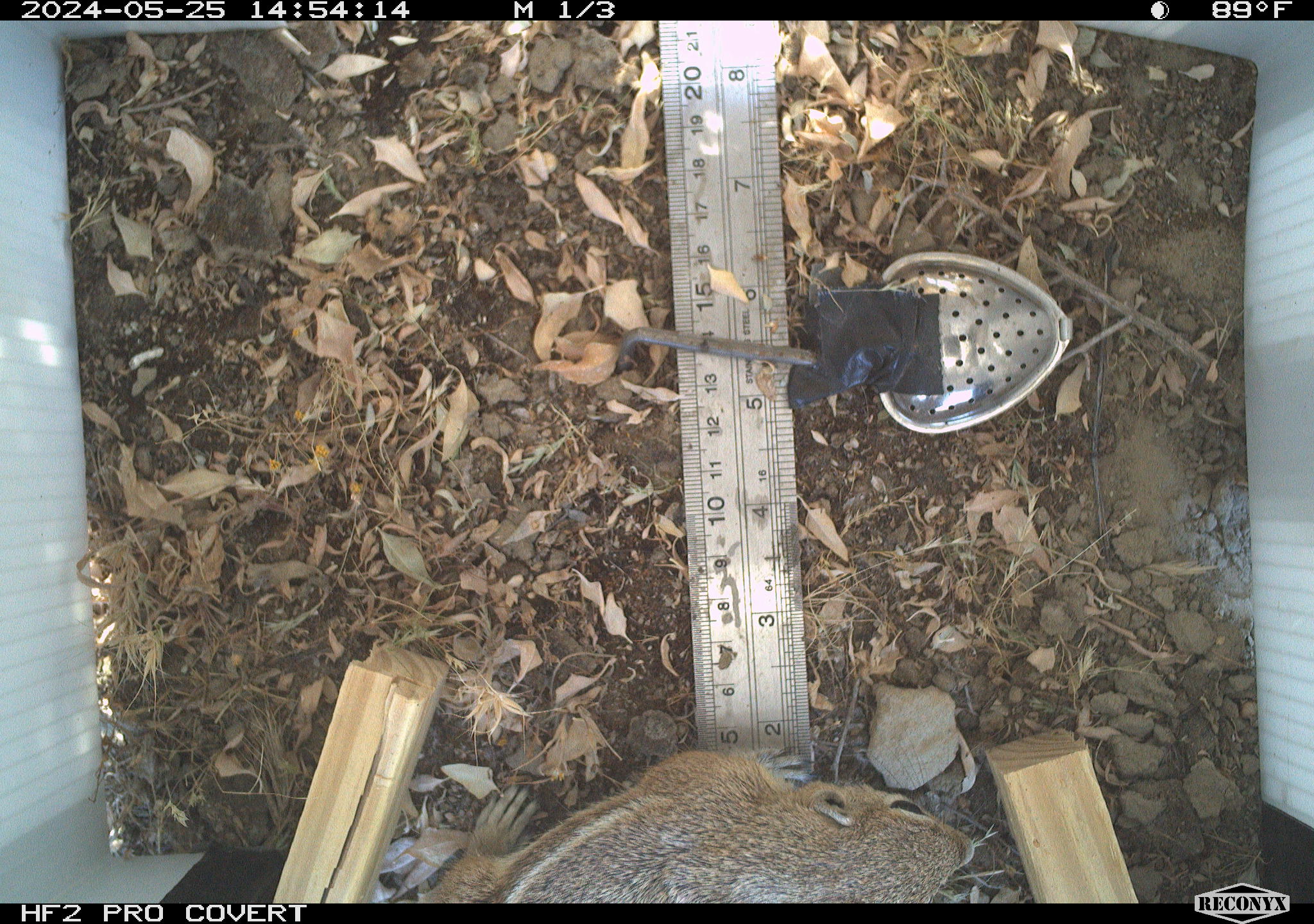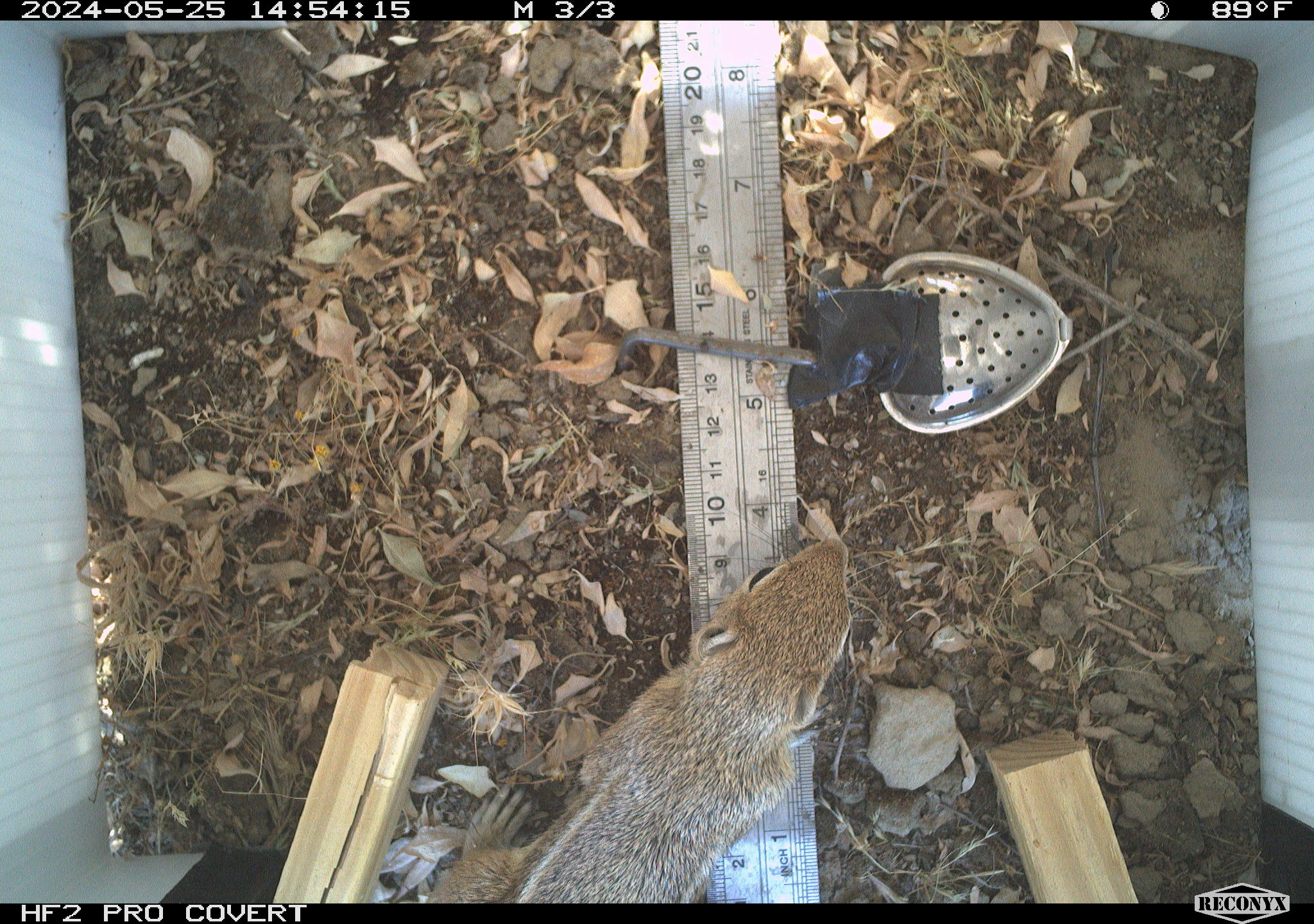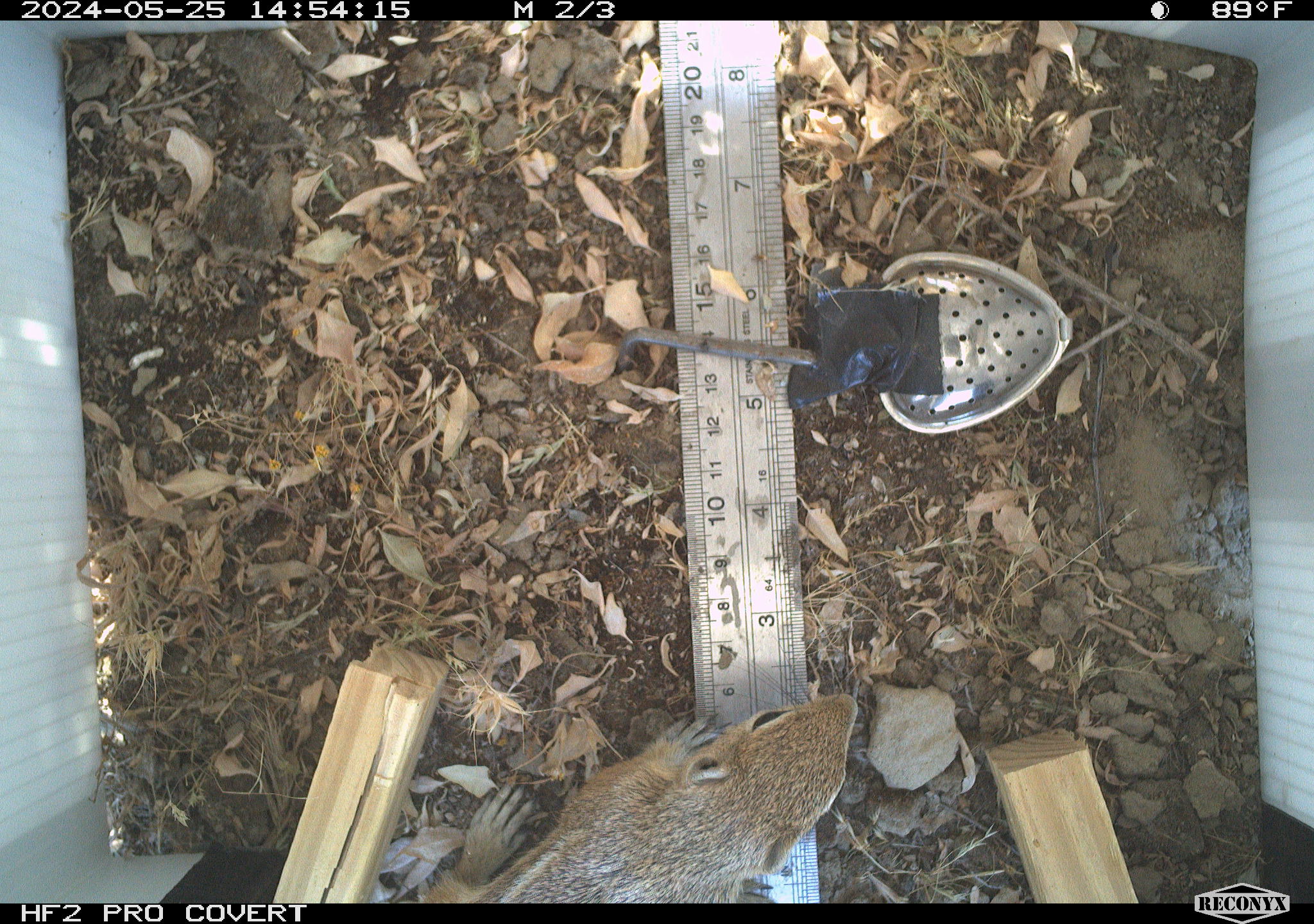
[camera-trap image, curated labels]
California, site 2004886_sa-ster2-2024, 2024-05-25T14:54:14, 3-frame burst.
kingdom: Animalia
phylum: Chordata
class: Mammalia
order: Rodentia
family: Sciuridae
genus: Ammospermophilus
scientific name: Ammospermophilus nelsoni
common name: nelson's antelope squirrel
Nelson's antelope squirrel (Ammospermophilus nelsoni).